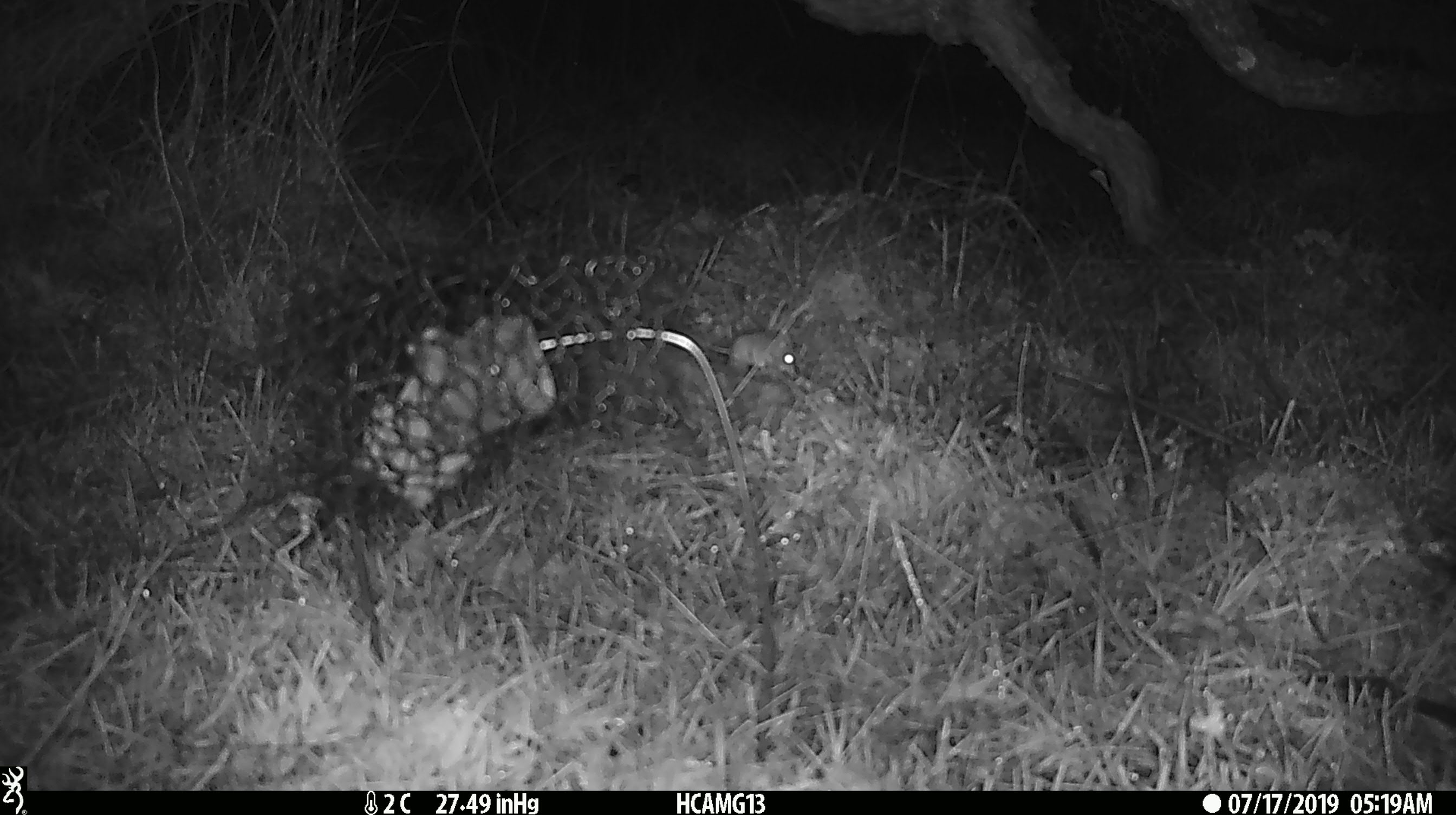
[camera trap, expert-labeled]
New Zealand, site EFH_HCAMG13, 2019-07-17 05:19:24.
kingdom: Animalia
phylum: Chordata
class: Mammalia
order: Rodentia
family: Muridae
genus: Mus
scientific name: Mus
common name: mouse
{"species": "mouse (Mus)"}